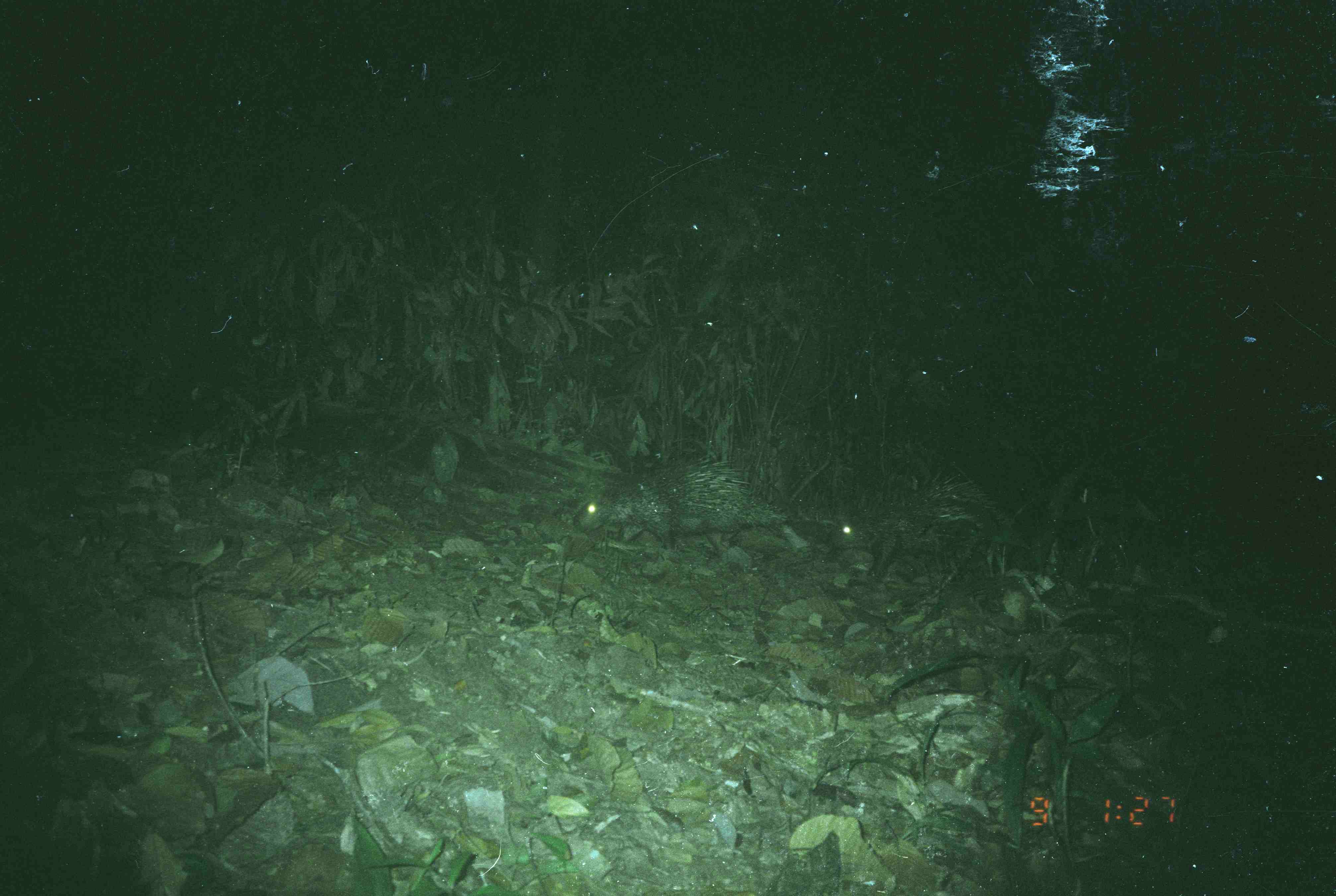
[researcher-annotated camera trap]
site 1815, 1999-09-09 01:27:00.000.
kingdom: Animalia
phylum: Chordata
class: Mammalia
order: Rodentia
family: Hystricidae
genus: Hystrix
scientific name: Hystrix brachyura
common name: east asian porcupine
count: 2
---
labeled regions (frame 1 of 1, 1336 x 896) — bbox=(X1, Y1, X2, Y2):
hystrix brachyura: bbox=(826, 472, 1031, 584); bbox=(571, 458, 789, 557)